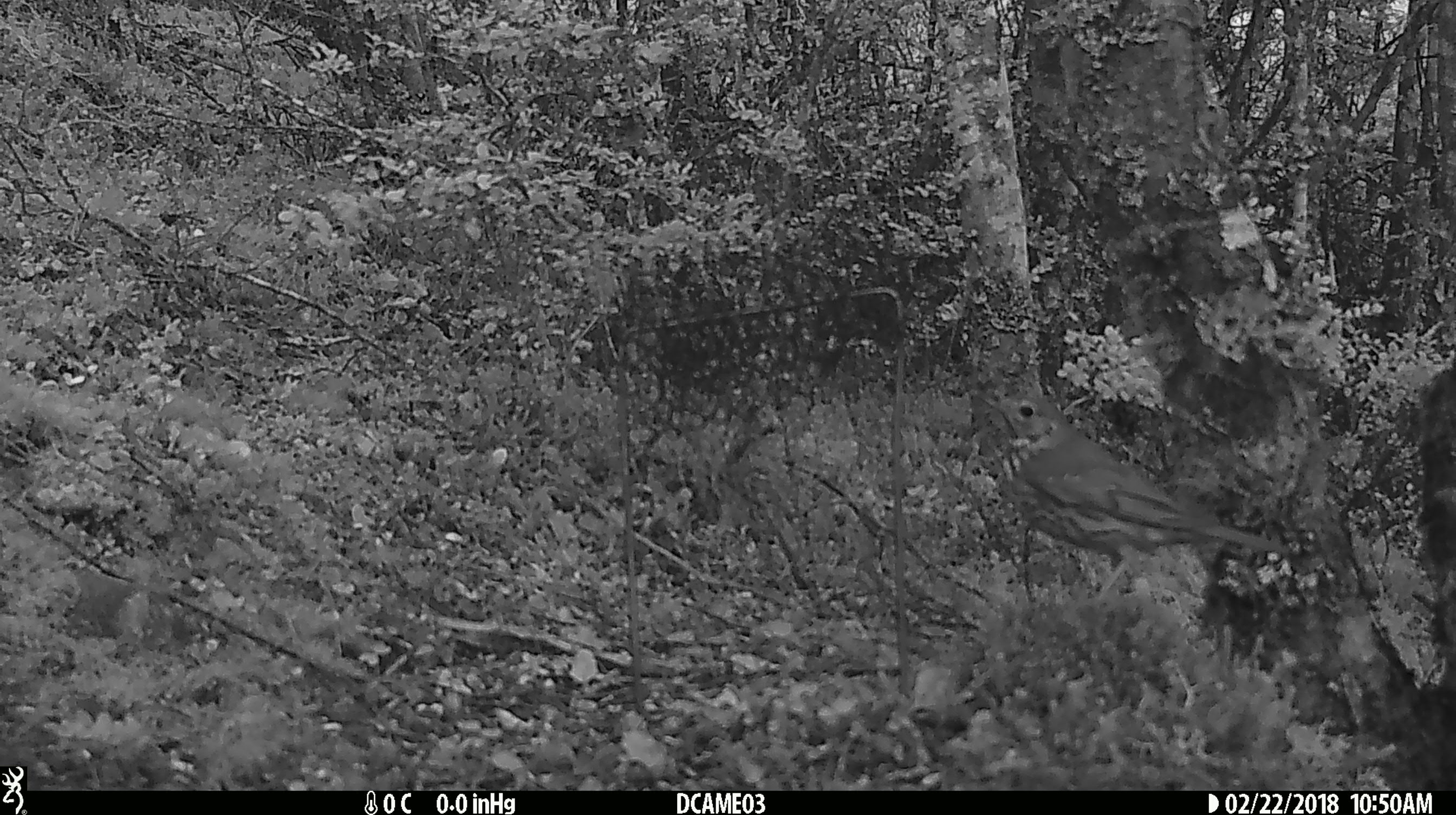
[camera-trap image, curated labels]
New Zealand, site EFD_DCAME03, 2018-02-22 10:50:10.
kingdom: Animalia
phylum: Chordata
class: Aves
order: Passeriformes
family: Turdidae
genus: Turdus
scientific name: Turdus philomelos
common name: song thrush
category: thrush